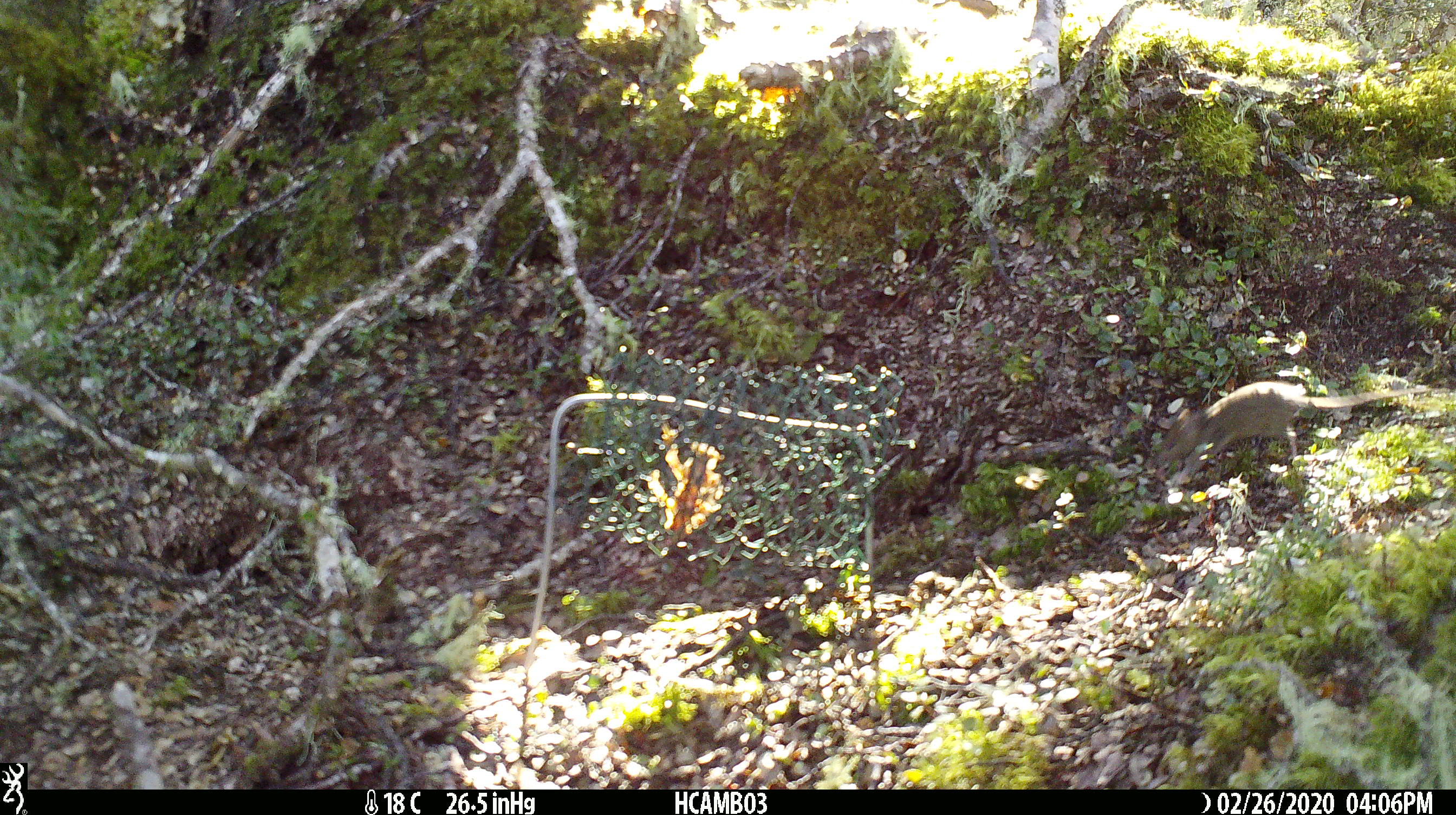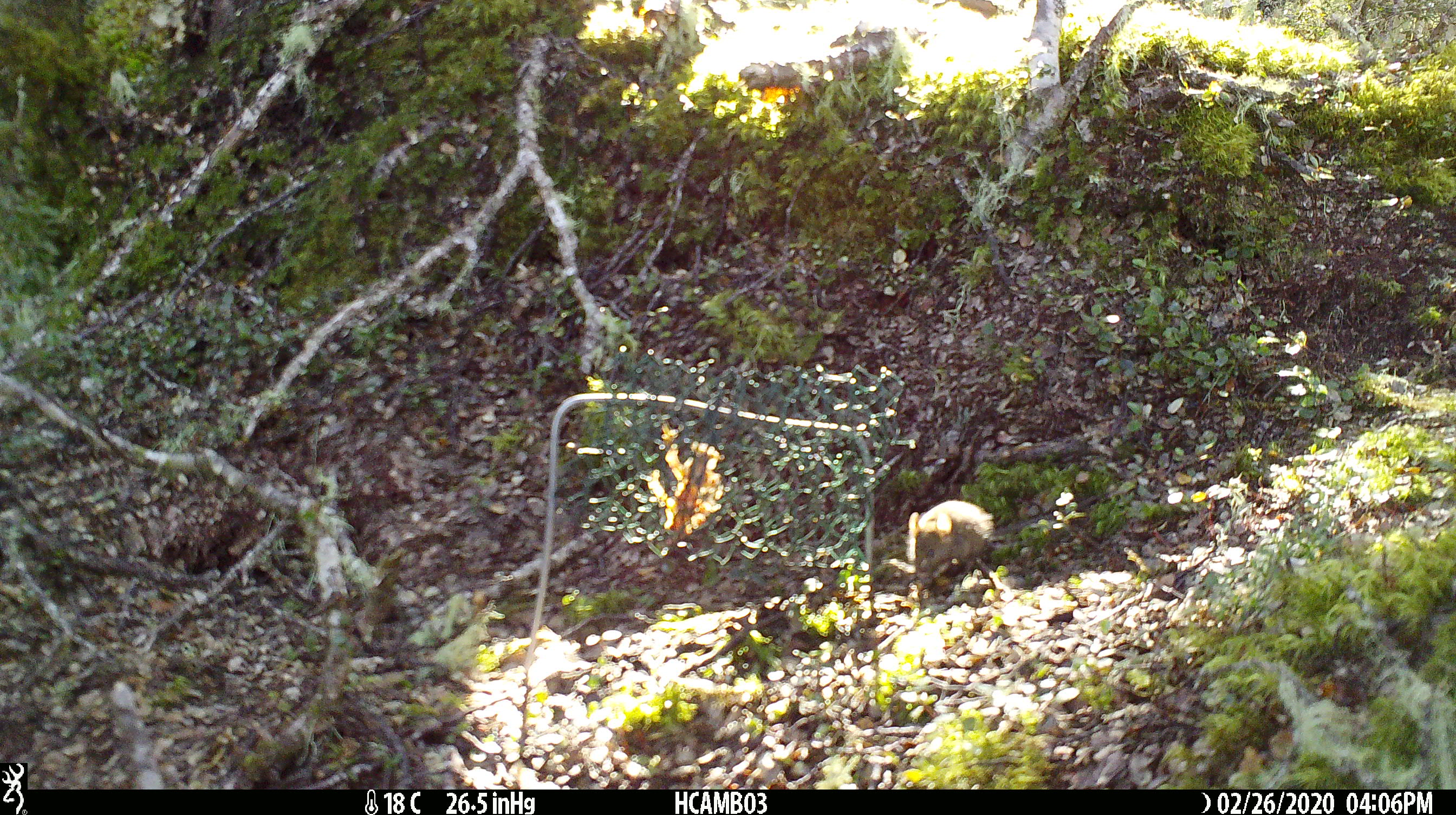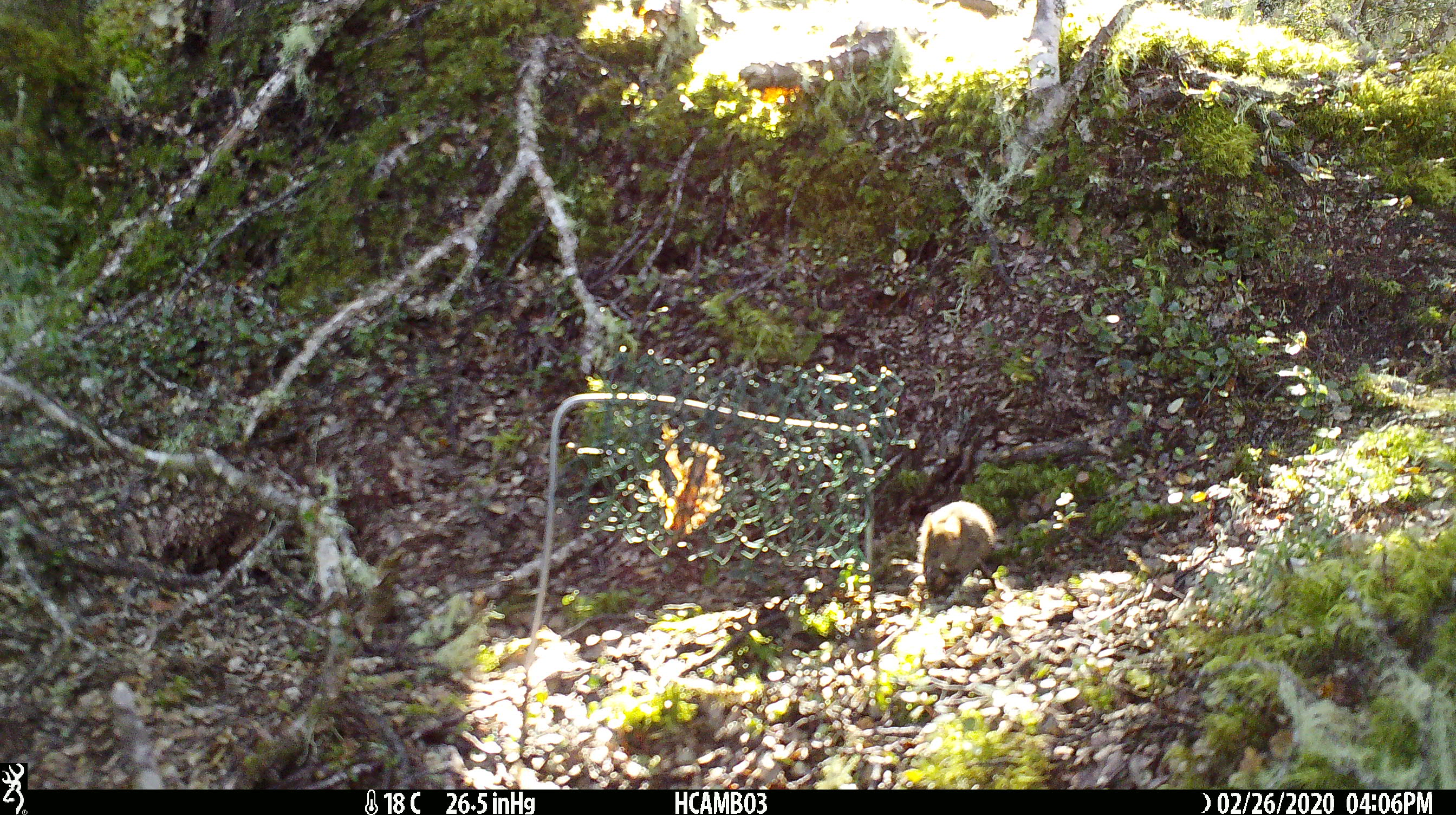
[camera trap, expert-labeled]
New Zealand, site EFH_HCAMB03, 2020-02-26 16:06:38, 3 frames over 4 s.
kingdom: Animalia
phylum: Chordata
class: Mammalia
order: Rodentia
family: Muridae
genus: Mus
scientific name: Mus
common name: mouse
Mouse (Mus).